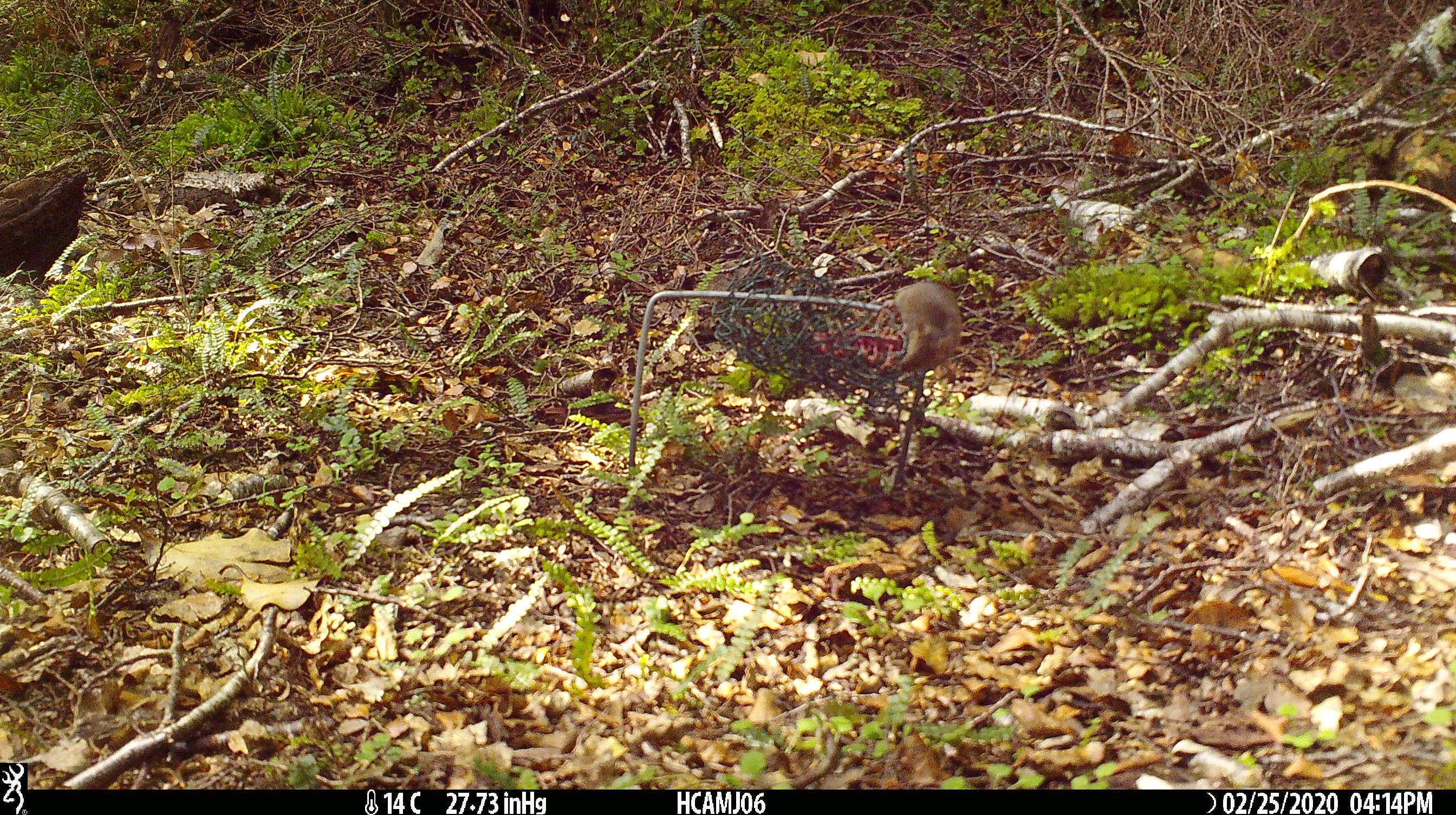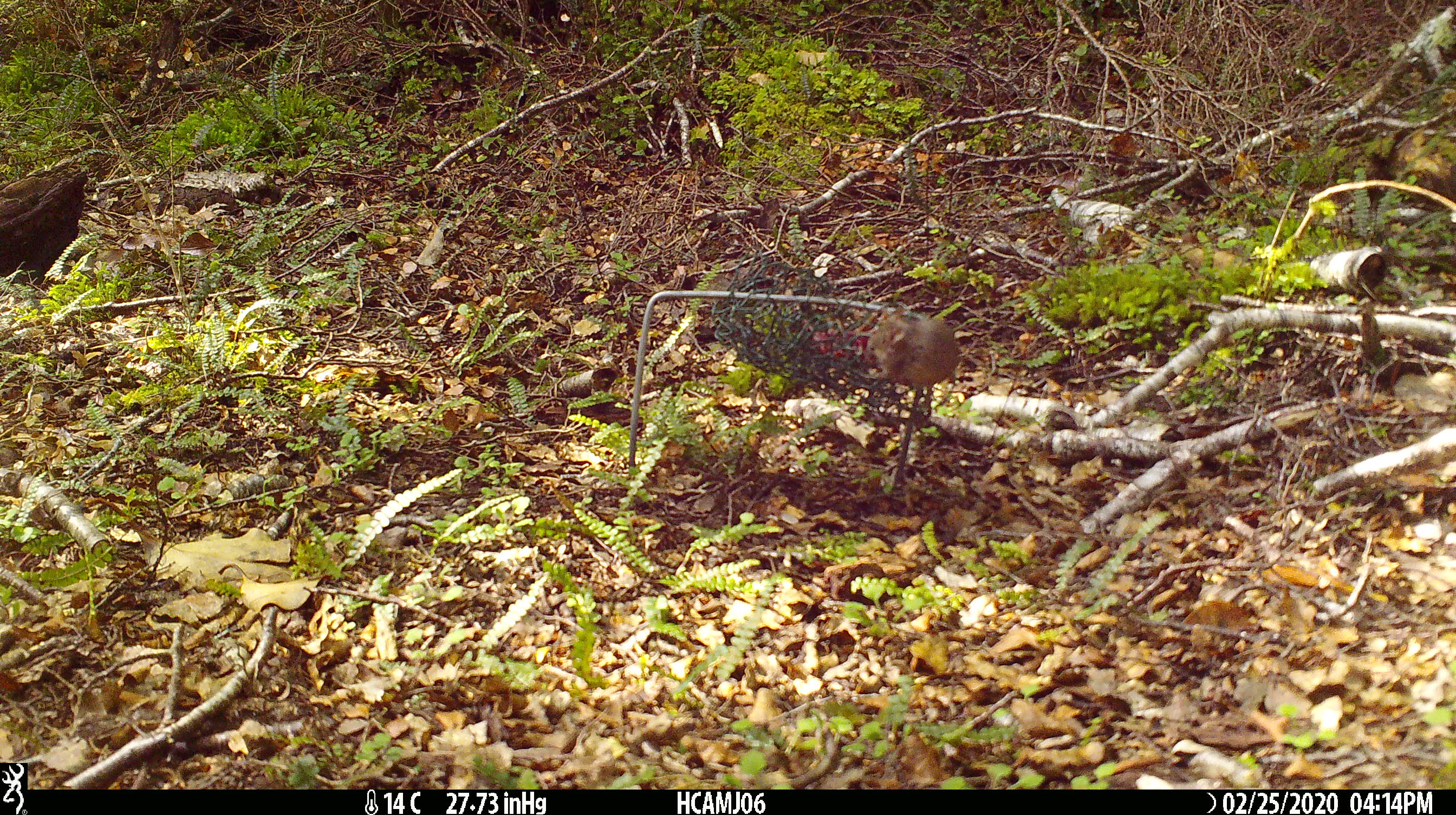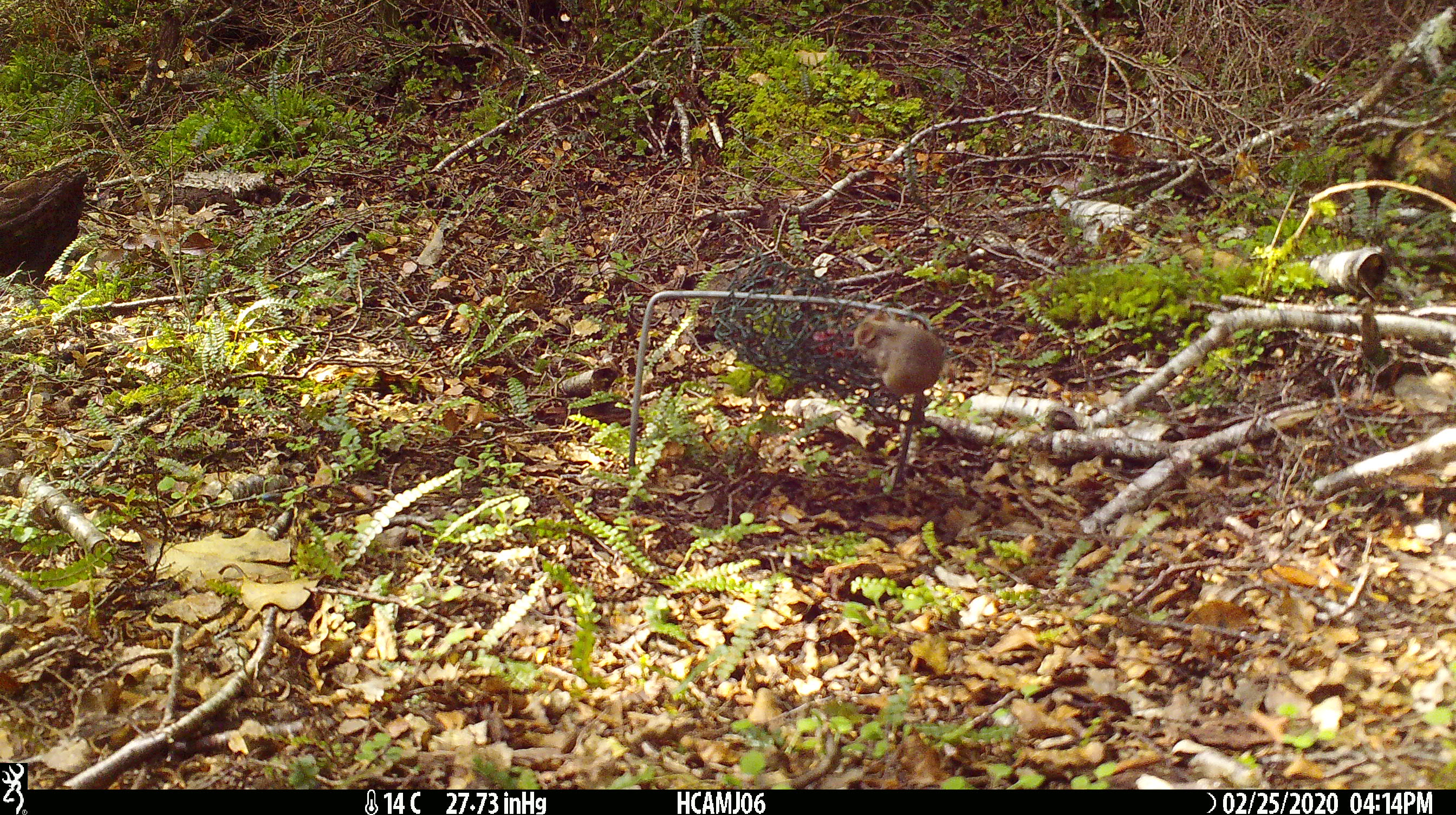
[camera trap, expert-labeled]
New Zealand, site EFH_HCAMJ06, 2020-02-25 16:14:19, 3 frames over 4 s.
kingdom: Animalia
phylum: Chordata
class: Mammalia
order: Rodentia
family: Muridae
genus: Mus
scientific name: Mus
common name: mouse